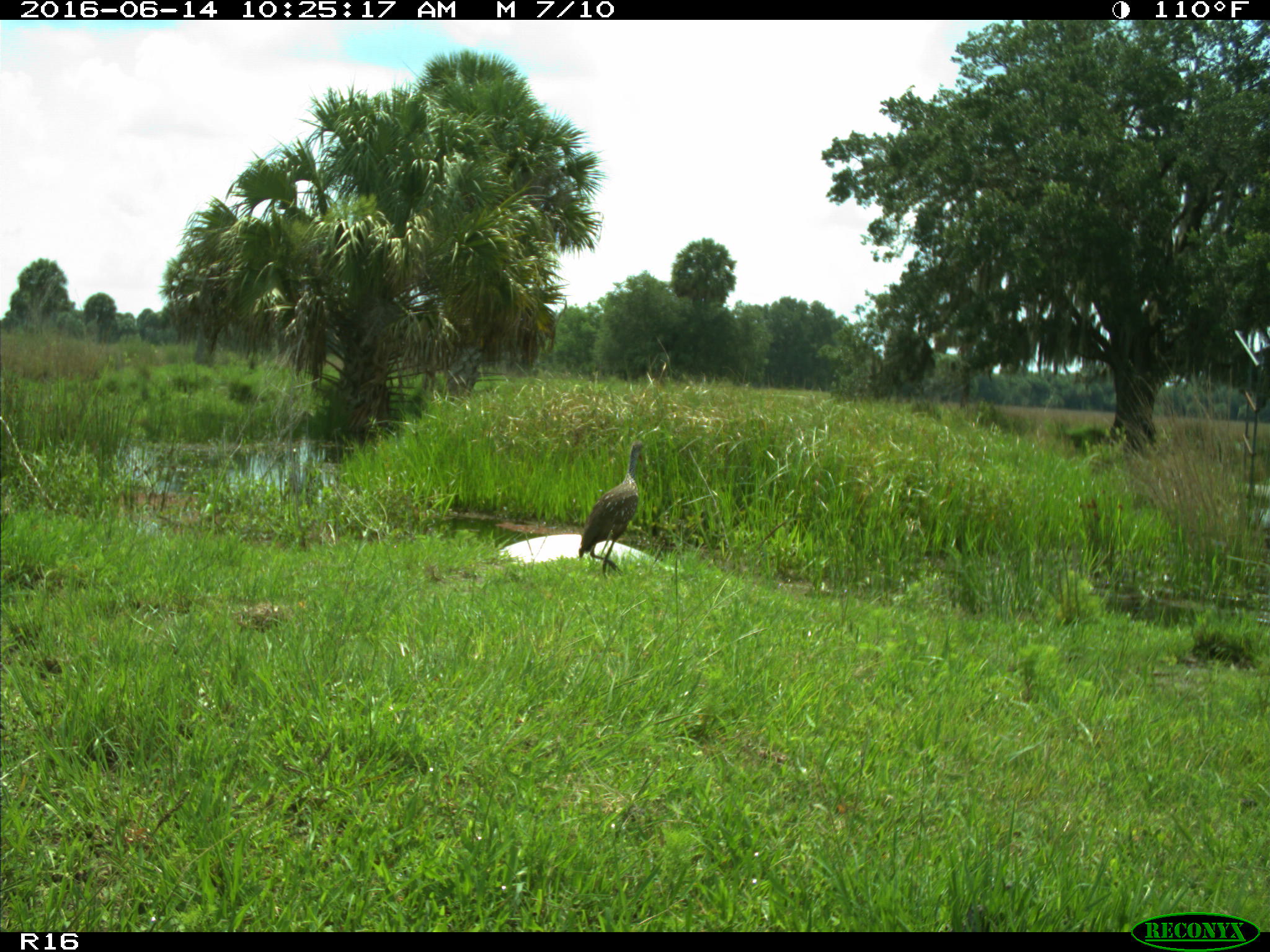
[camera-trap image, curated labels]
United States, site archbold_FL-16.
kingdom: Animalia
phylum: Chordata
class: Aves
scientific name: Aves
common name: birds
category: unidentified bird